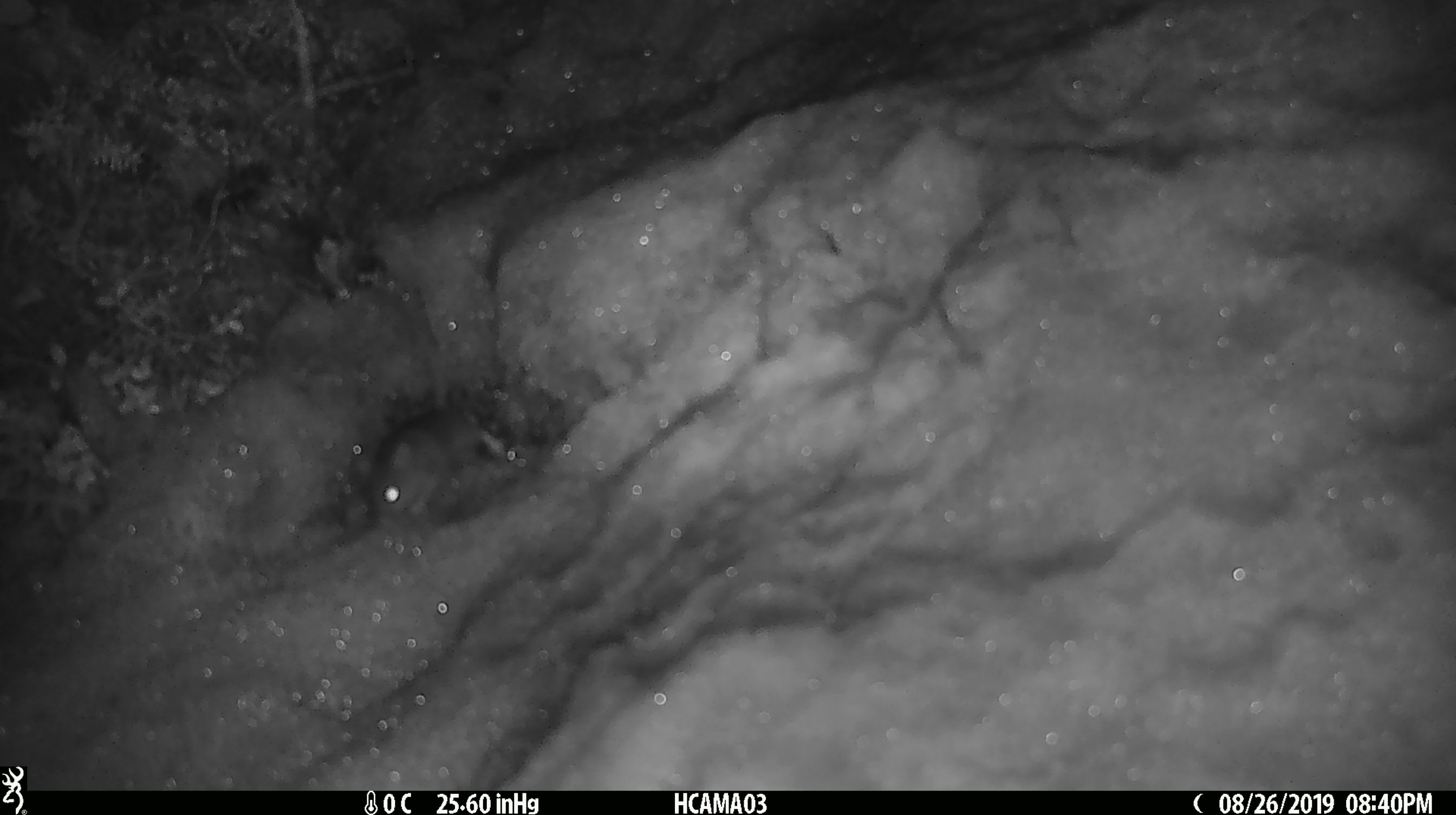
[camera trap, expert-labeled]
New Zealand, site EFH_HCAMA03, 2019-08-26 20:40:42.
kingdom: Animalia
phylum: Chordata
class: Mammalia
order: Rodentia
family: Muridae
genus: Mus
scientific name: Mus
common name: mouse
Mouse (Mus).